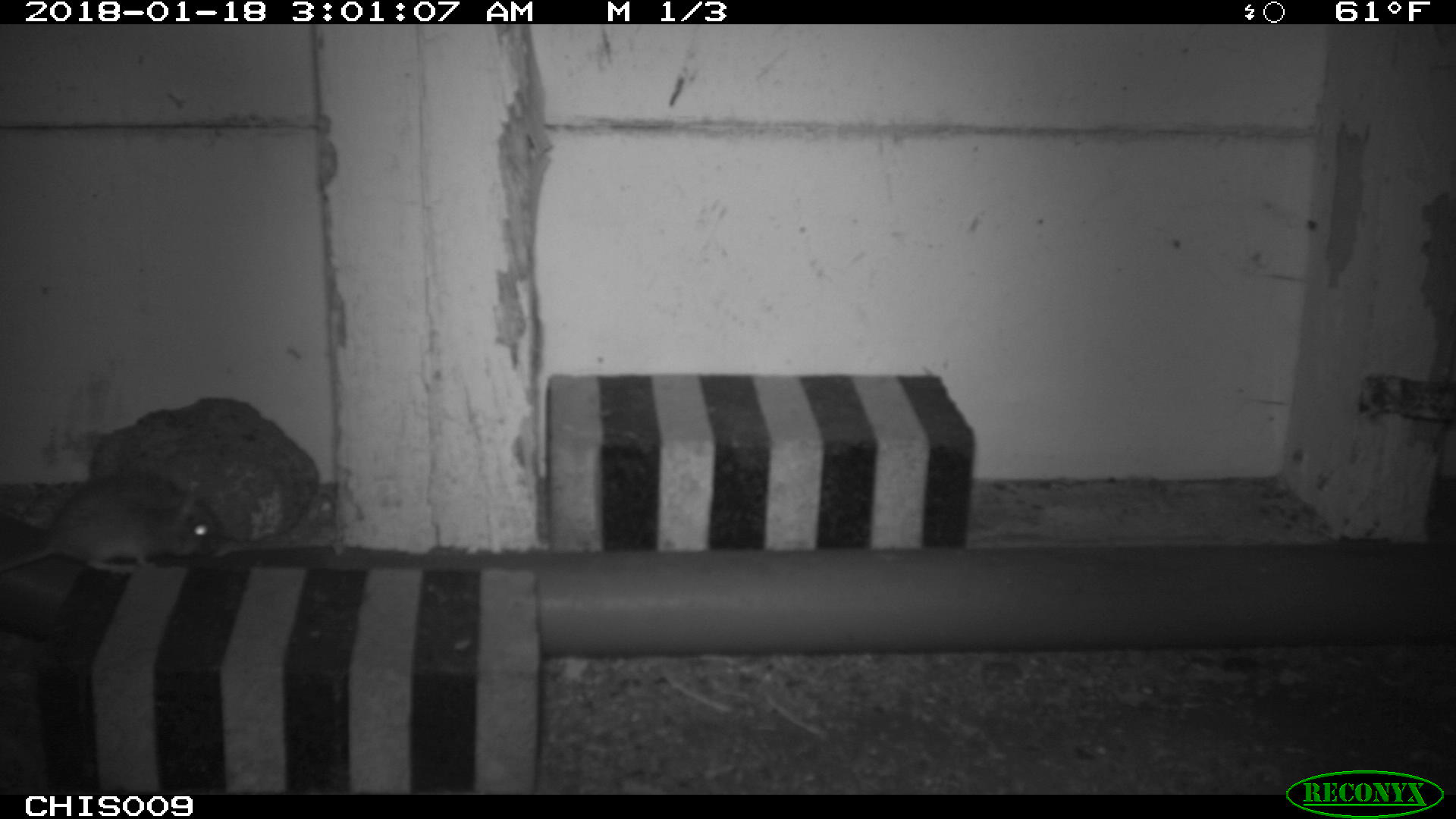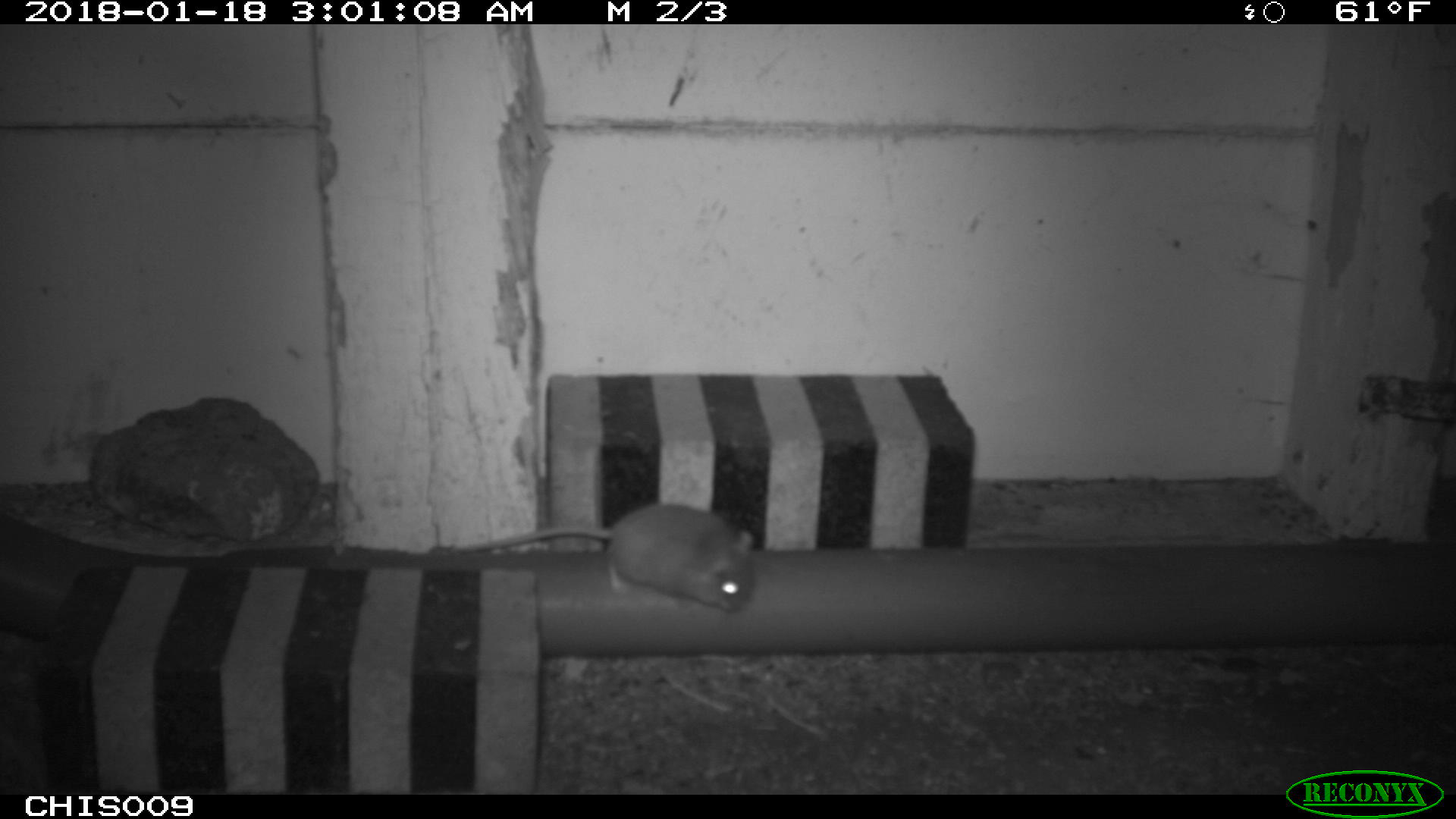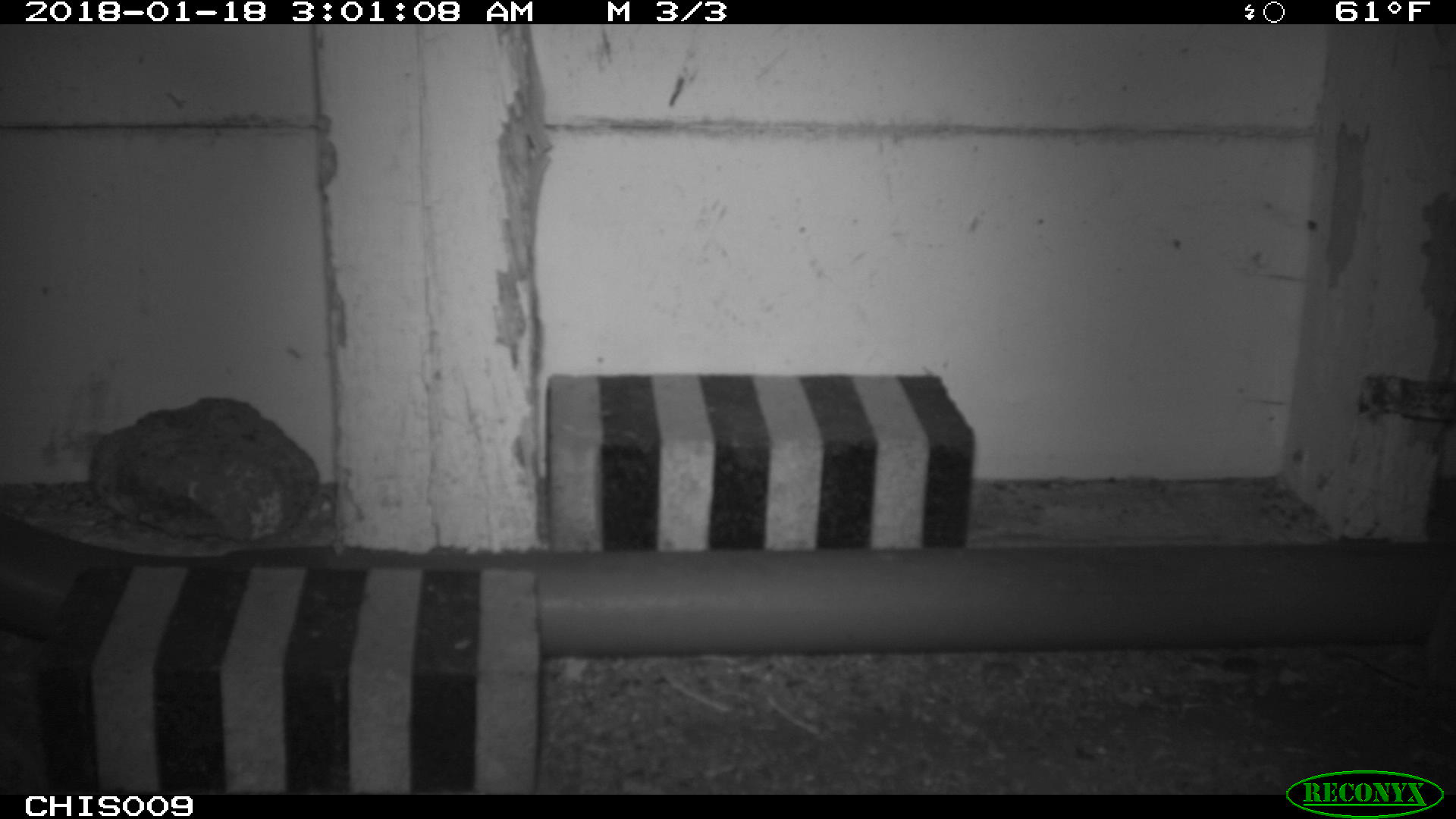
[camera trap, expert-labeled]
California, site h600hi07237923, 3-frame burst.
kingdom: Animalia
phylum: Chordata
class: Mammalia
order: Rodentia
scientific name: Rodentia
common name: rodent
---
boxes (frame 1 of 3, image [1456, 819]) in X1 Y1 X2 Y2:
rodent: 2 467 228 573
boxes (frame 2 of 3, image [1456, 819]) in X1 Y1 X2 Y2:
rodent: 459 504 755 612